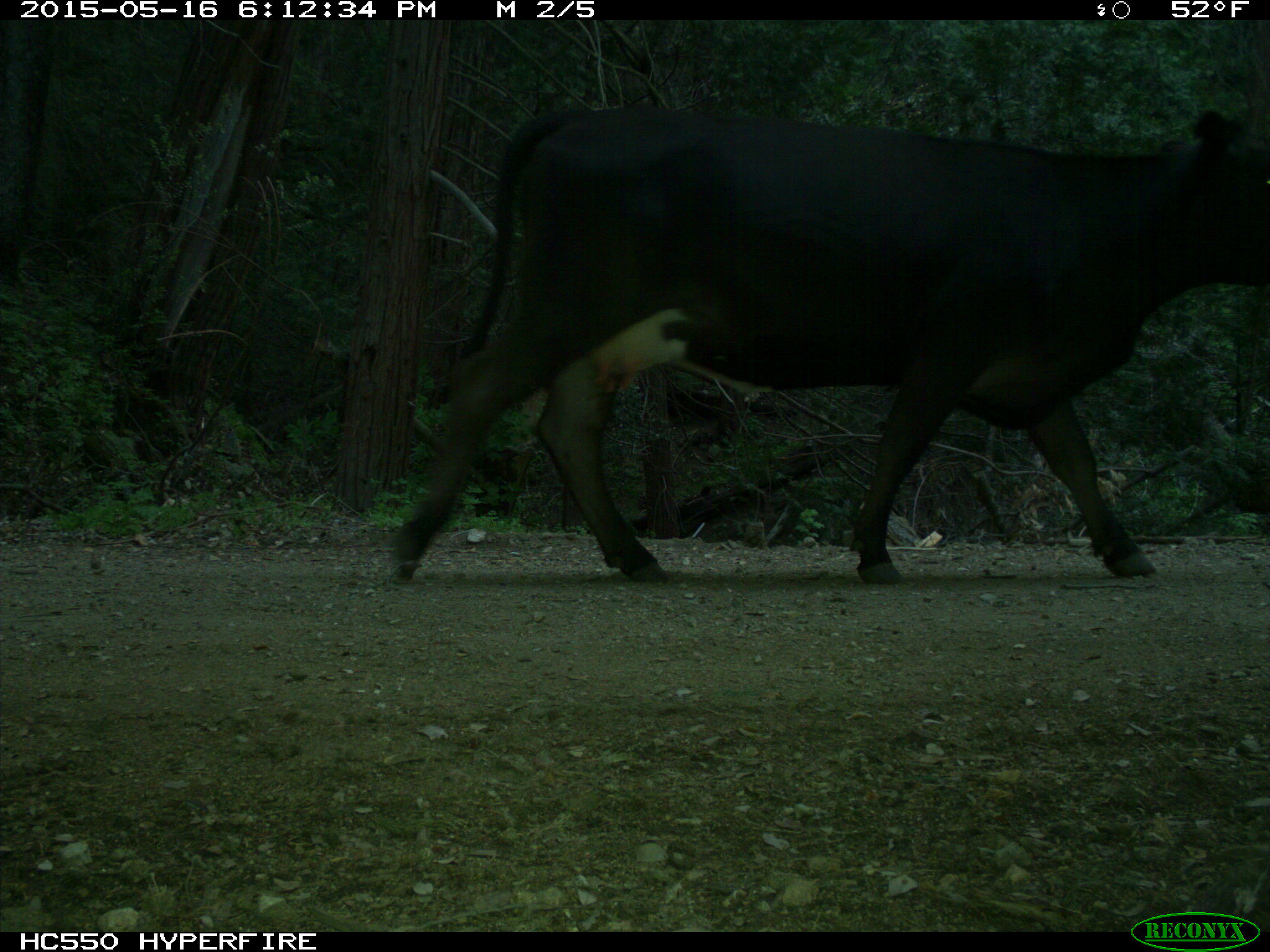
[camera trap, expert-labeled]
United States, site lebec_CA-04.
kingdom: Animalia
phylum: Chordata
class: Mammalia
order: Artiodactyla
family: Bovidae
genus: Bos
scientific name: Bos taurus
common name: domestic cow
Bos taurus (domestic cow).